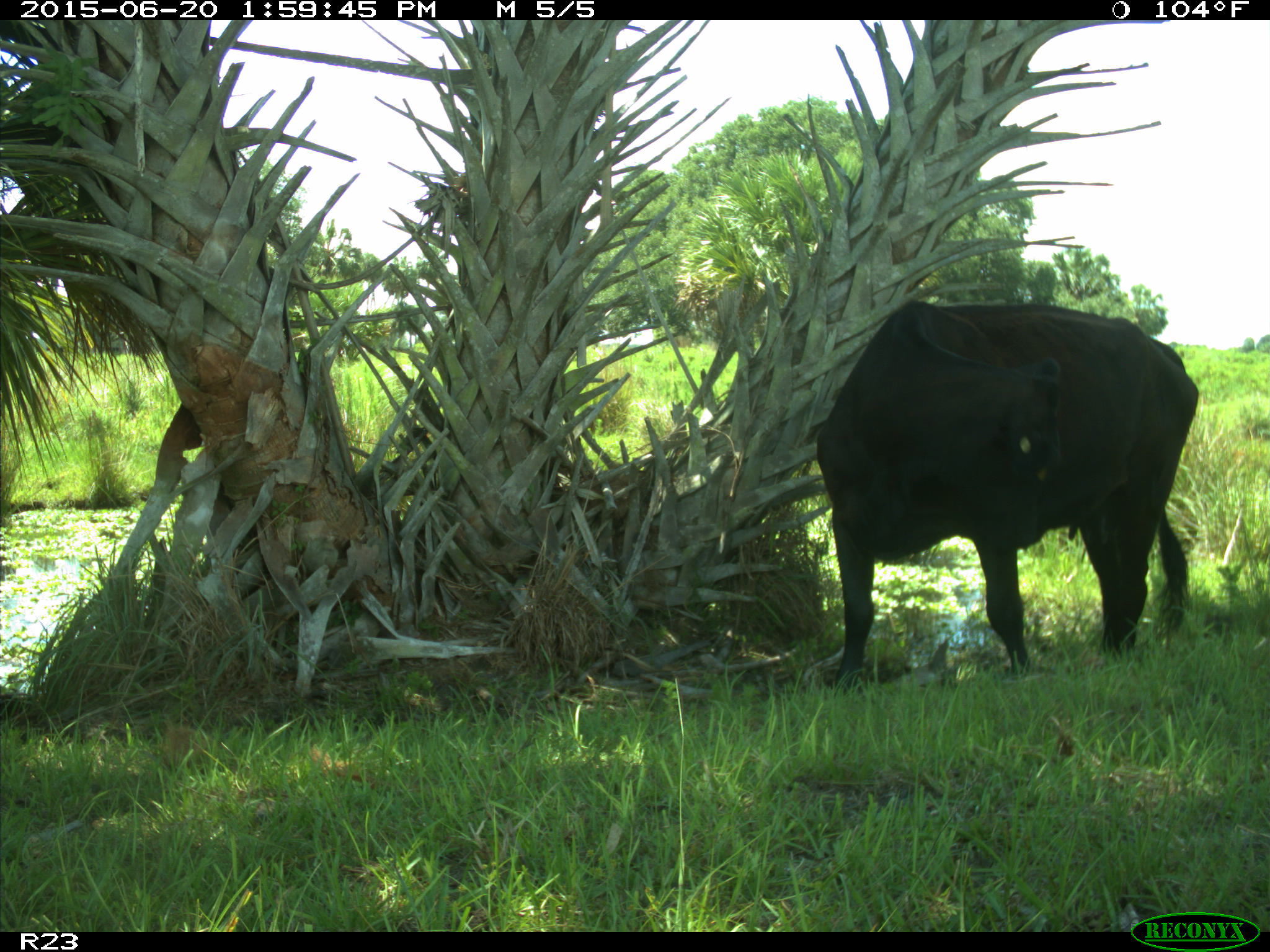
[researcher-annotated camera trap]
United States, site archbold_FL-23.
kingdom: Animalia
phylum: Chordata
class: Mammalia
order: Artiodactyla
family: Bovidae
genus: Bos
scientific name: Bos taurus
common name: domestic cow